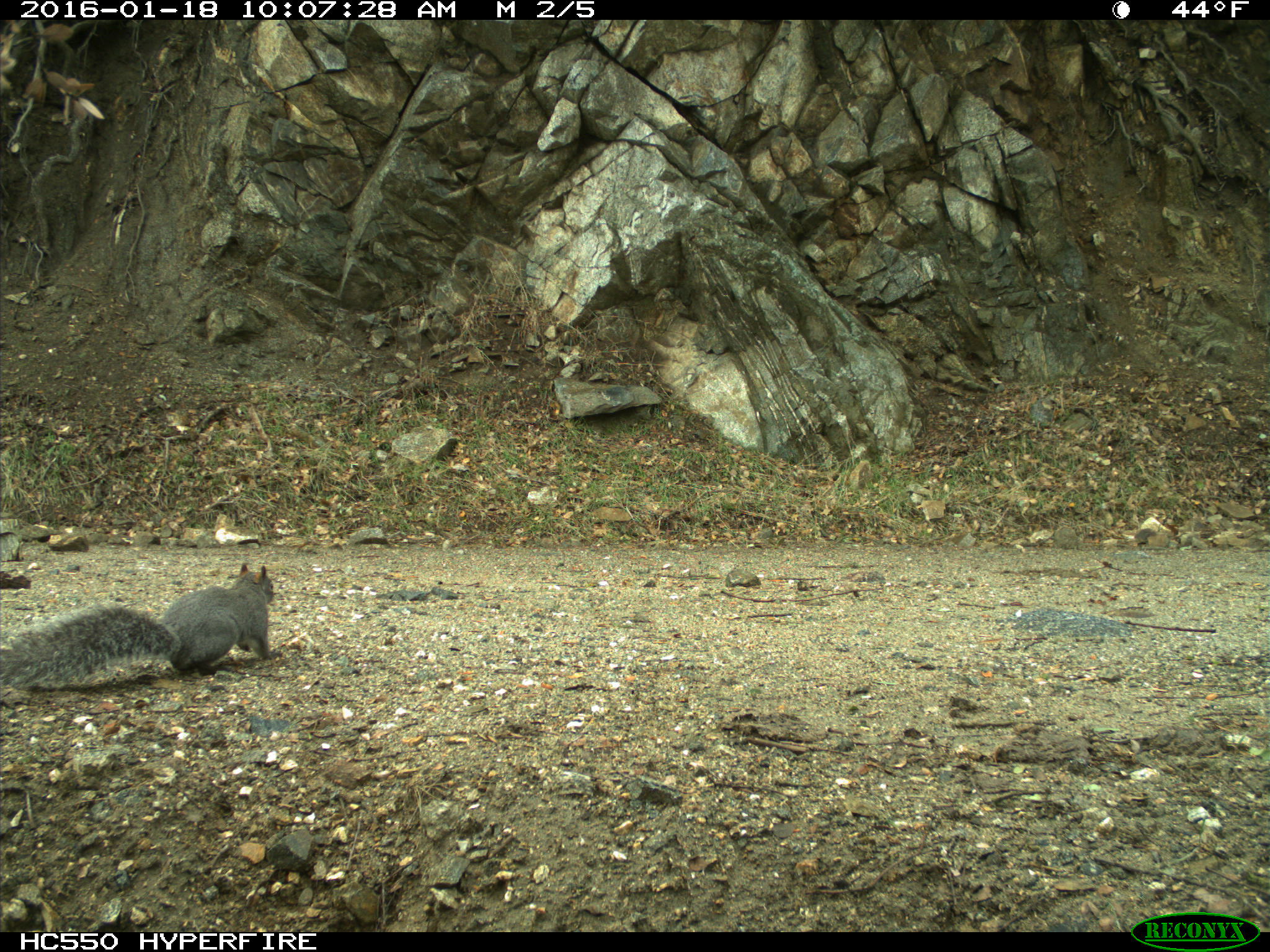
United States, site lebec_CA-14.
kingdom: Animalia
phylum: Chordata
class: Mammalia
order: Rodentia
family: Sciuridae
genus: Sciurus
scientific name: Sciurus carolinensis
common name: eastern gray squirrel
Sciurus carolinensis (eastern gray squirrel).